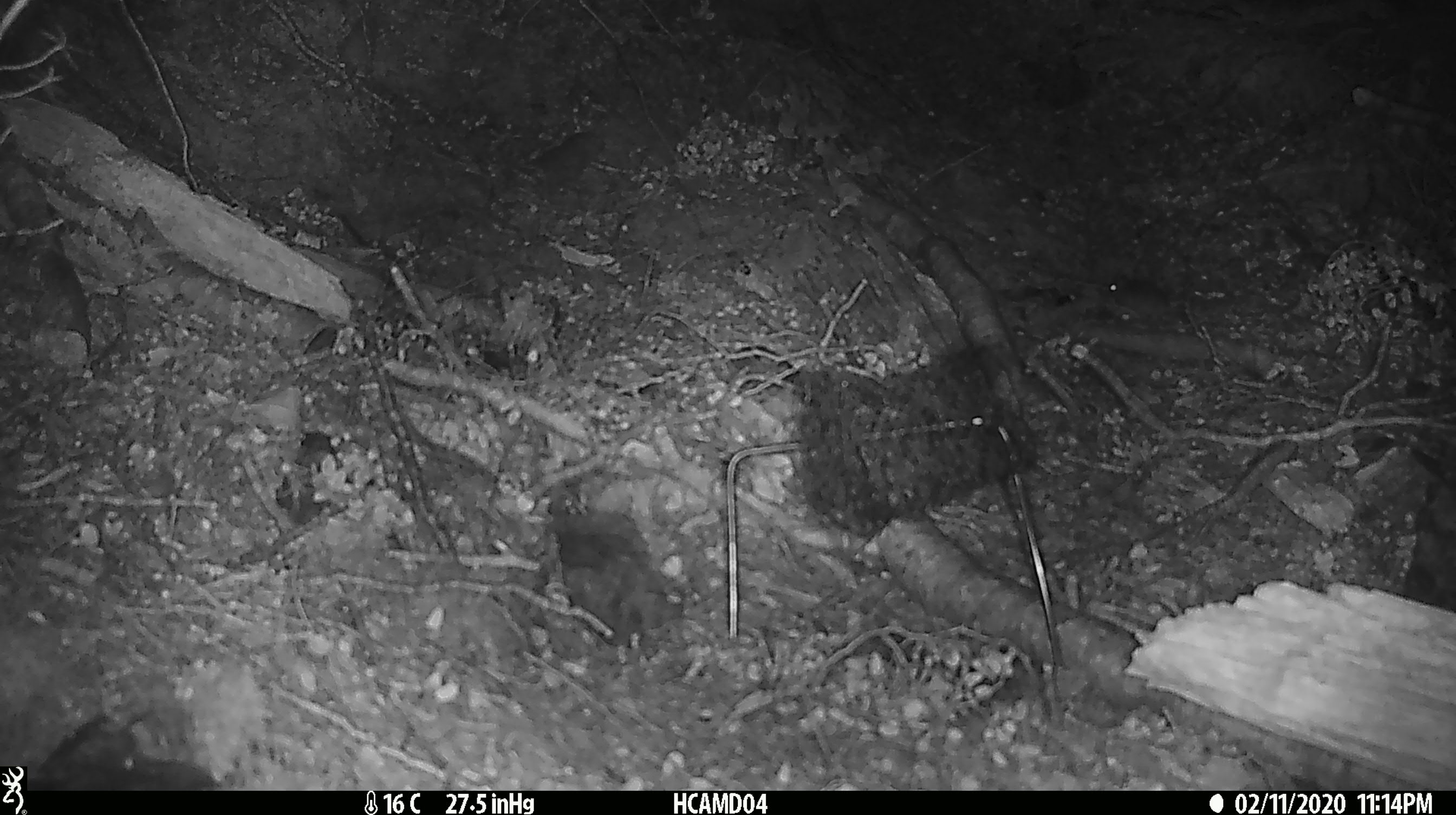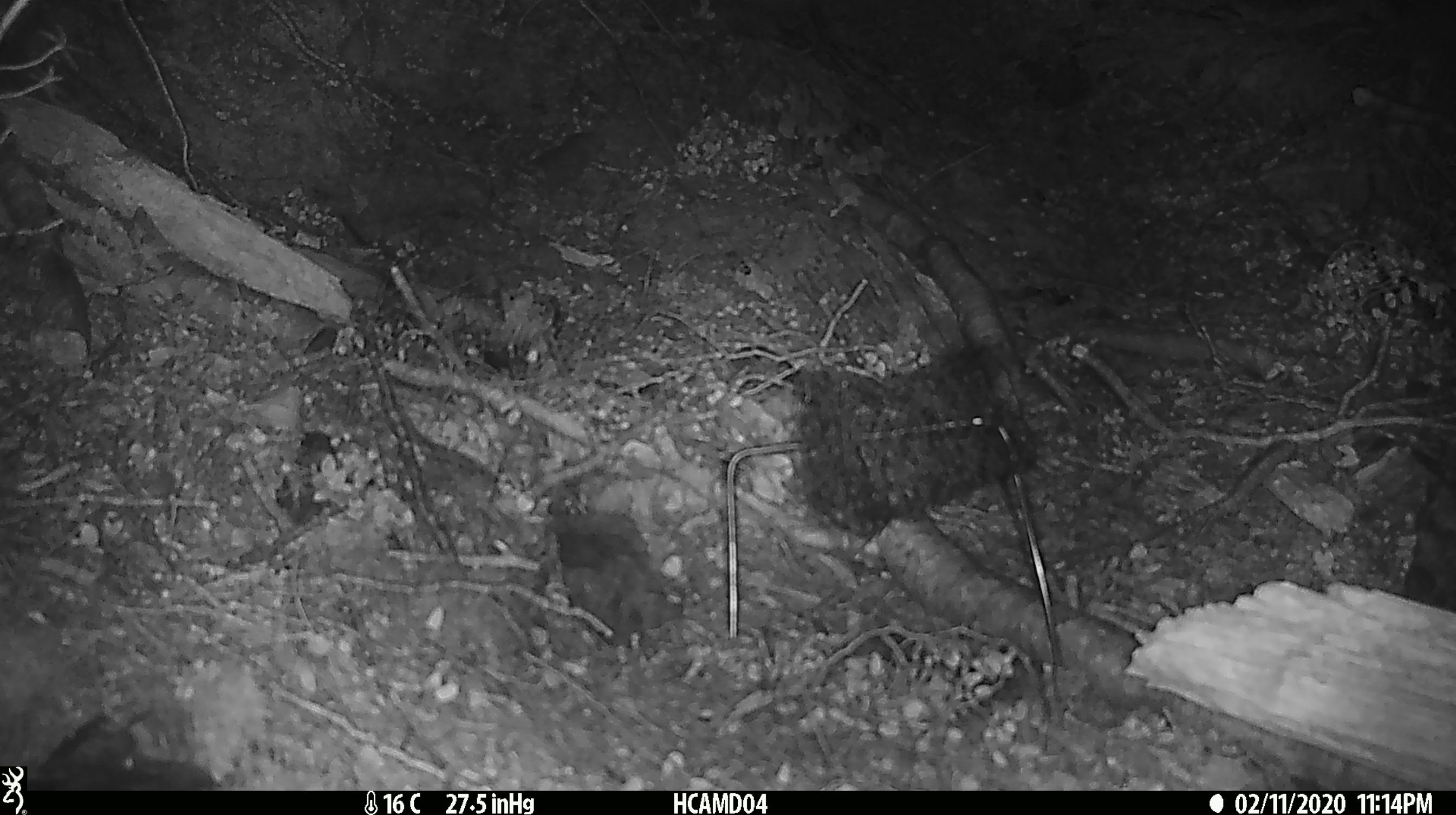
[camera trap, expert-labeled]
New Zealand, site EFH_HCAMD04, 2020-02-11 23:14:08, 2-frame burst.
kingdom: Animalia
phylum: Chordata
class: Mammalia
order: Rodentia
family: Muridae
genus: Mus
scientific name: Mus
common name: mouse